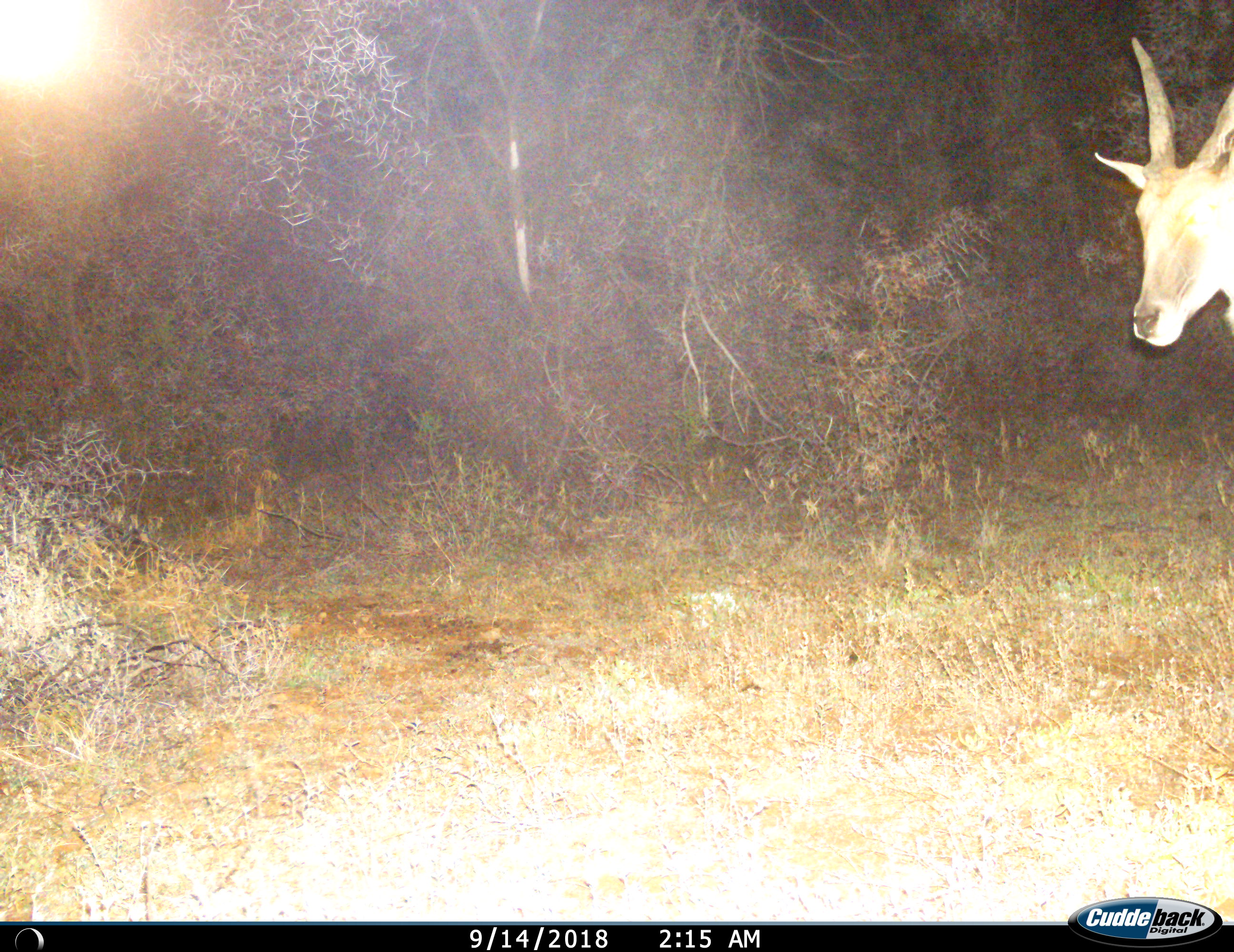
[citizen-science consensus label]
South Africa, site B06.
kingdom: Animalia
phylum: Chordata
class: Mammalia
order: Artiodactyla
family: Bovidae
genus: Tragelaphus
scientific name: Tragelaphus oryx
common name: eland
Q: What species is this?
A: Eland (Tragelaphus oryx).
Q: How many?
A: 1.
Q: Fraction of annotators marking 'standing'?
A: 56%.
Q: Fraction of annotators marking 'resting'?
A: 0%.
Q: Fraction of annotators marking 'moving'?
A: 44%.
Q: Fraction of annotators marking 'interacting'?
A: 0%.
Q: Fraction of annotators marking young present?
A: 0%.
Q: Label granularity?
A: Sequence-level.